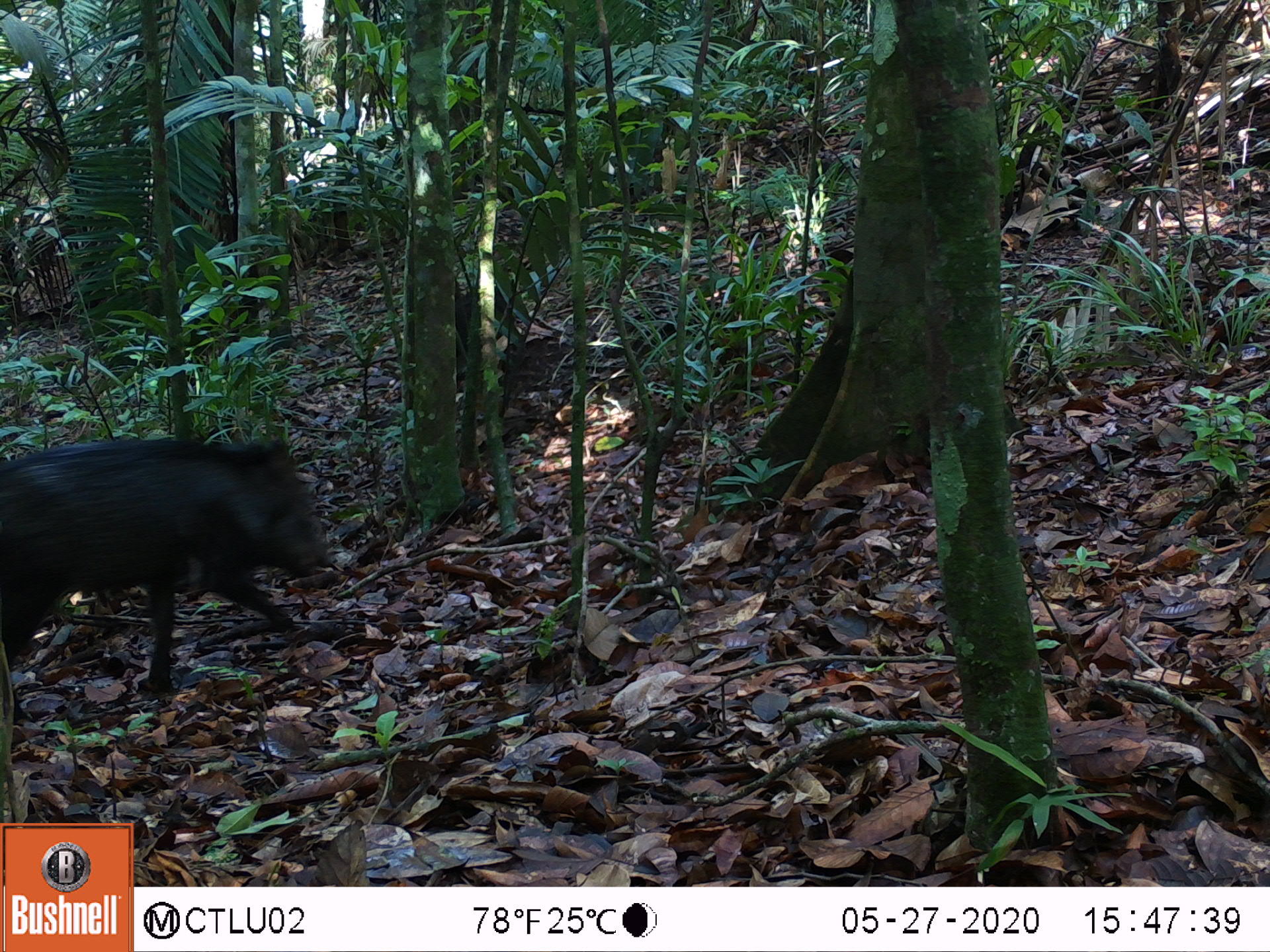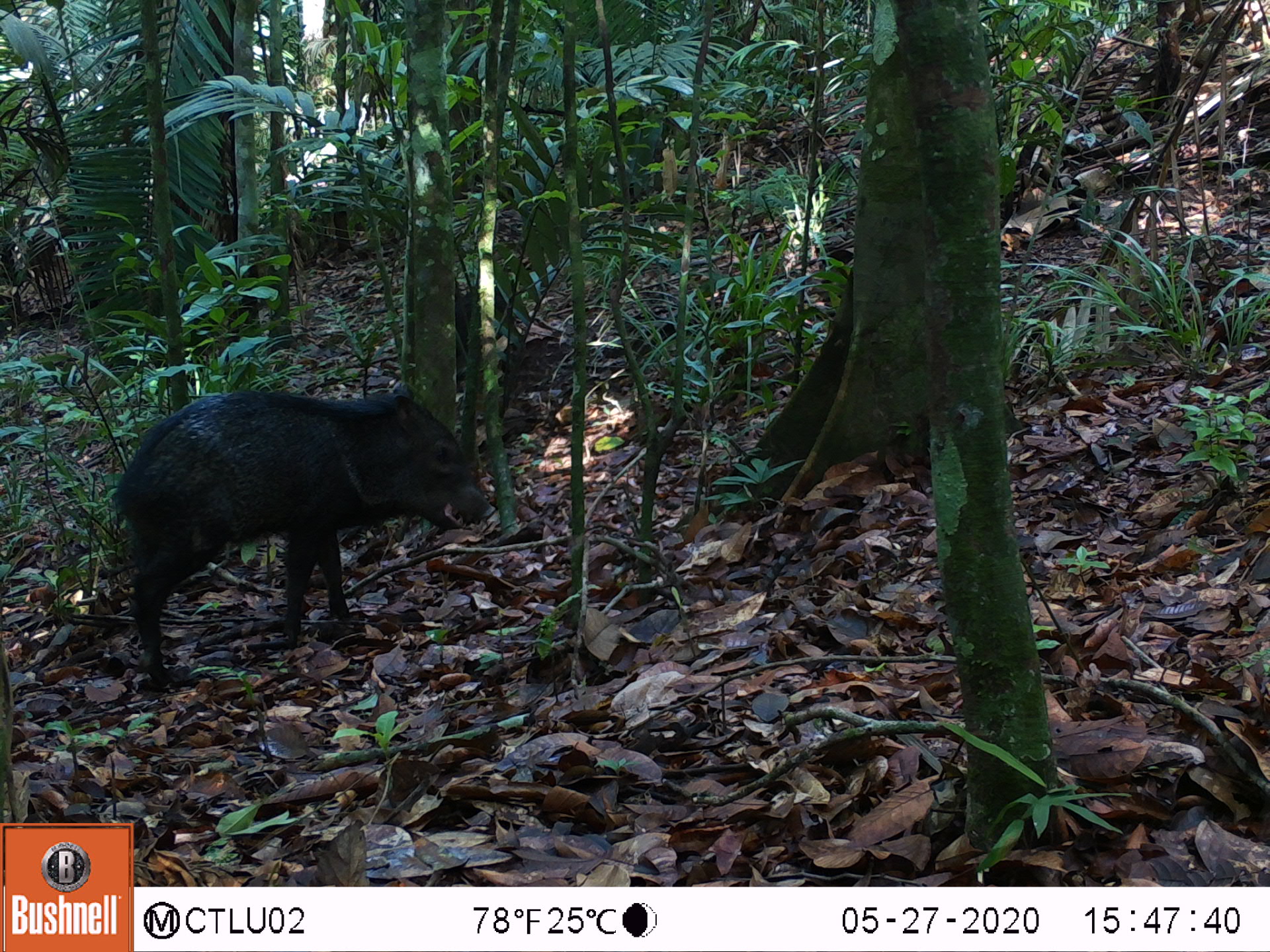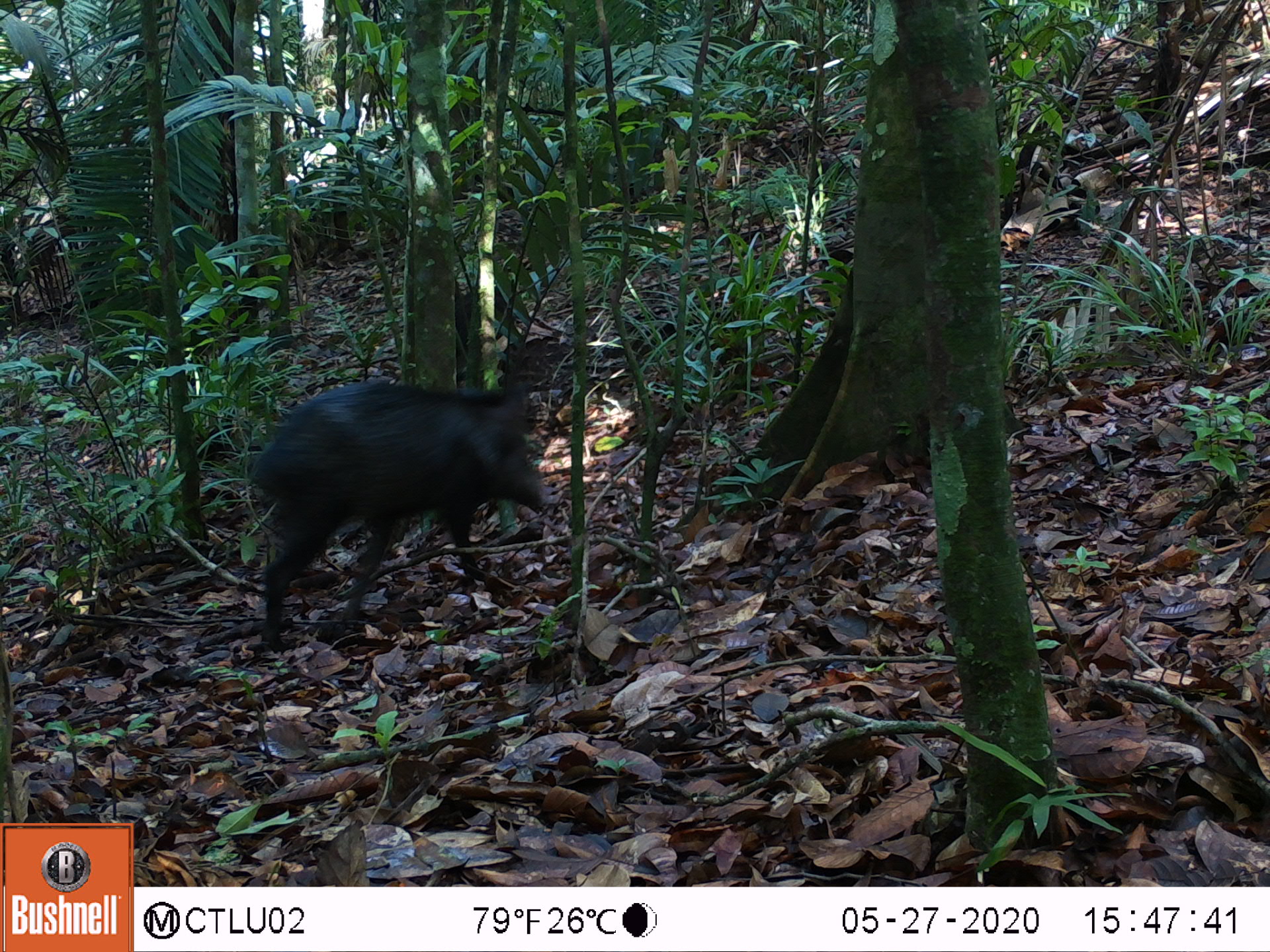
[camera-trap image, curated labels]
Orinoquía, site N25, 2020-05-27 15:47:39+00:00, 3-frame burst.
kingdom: Animalia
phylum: Chordata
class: Mammalia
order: Artiodactyla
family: Tayassuidae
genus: Pecari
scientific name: Pecari tajacu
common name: collared peccary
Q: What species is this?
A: Collared peccary (Pecari tajacu).